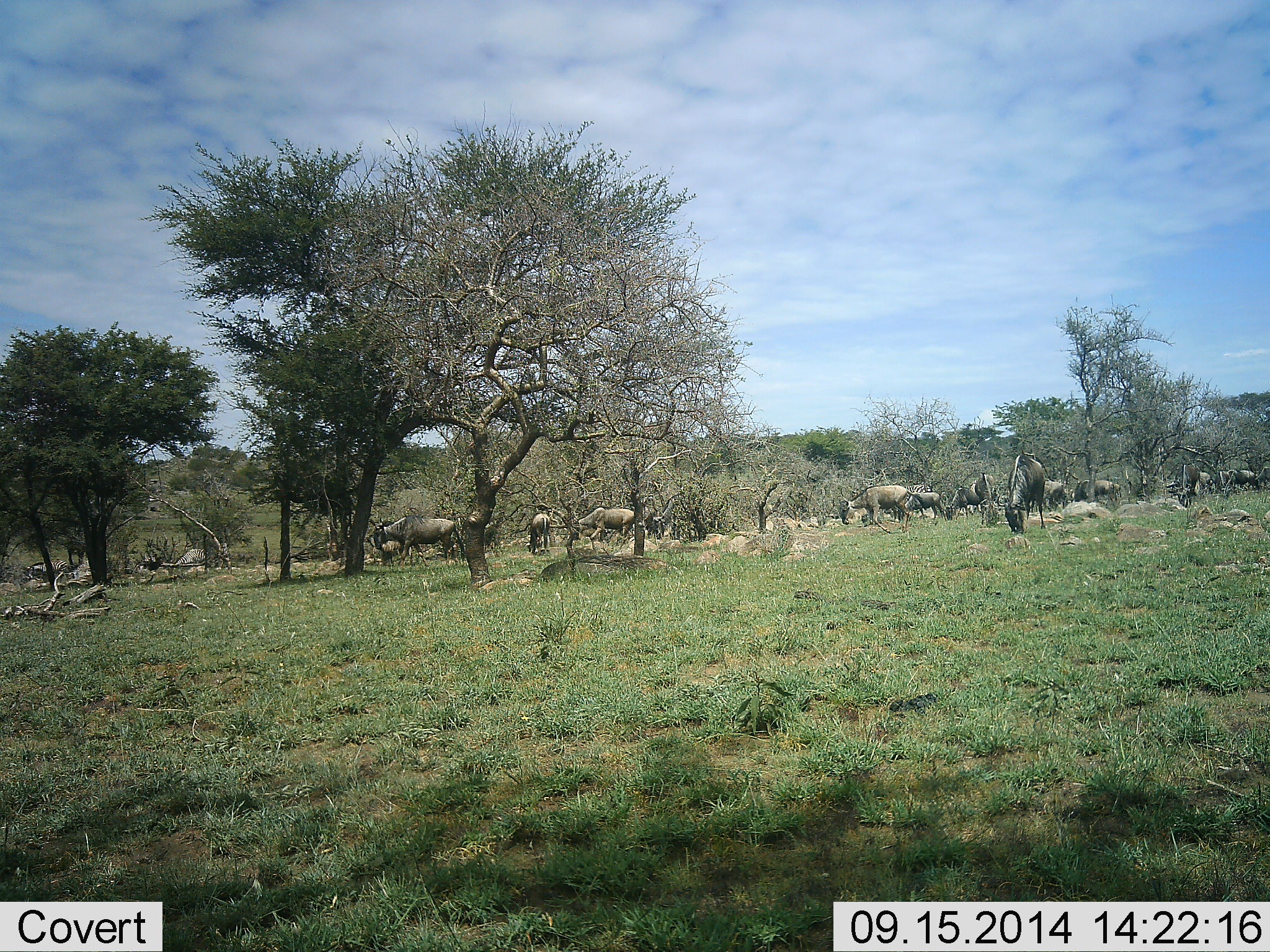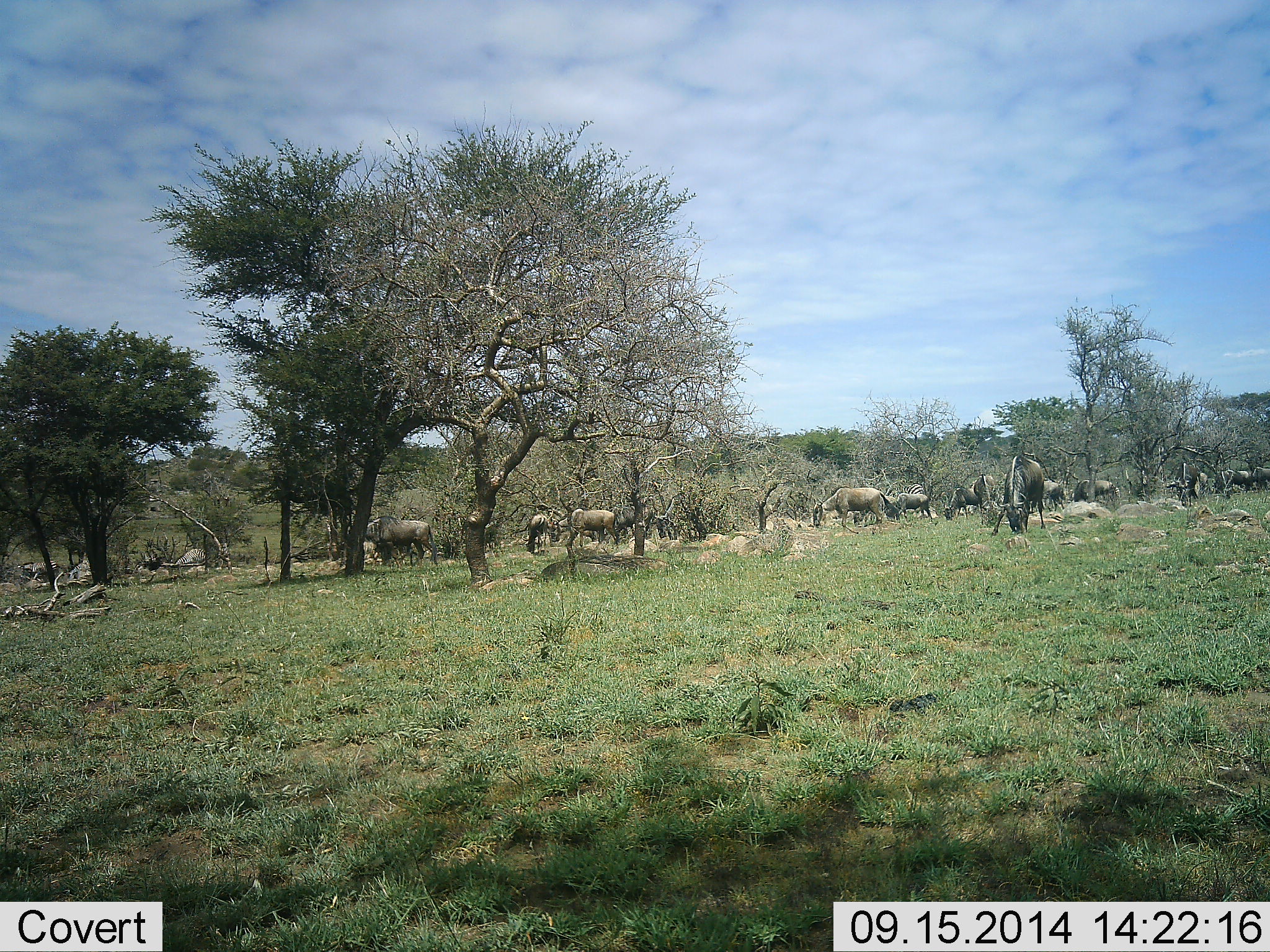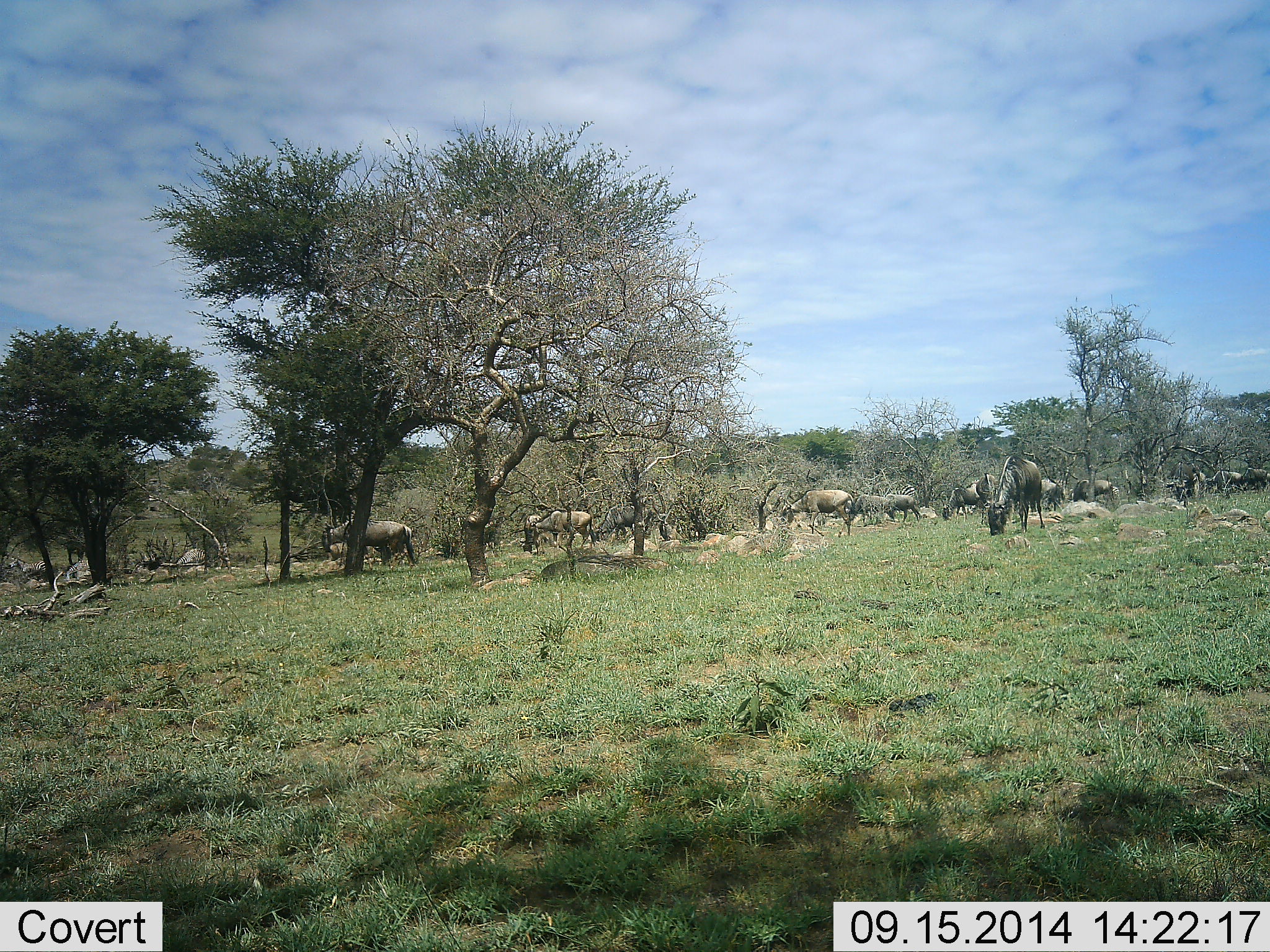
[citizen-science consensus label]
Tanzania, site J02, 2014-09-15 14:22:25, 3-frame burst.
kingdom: Animalia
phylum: Chordata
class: Mammalia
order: Artiodactyla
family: Bovidae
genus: Connochaetes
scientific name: Connochaetes taurinus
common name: blue wildebeest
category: wildebeest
Wildebeest (blue wildebeest) (Connochaetes taurinus), count 11-50. Behavior (volunteer vote fractions): standing 50%, resting 0%, moving 40%, interacting 0%. Young present (vote fraction): 0%. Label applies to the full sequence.